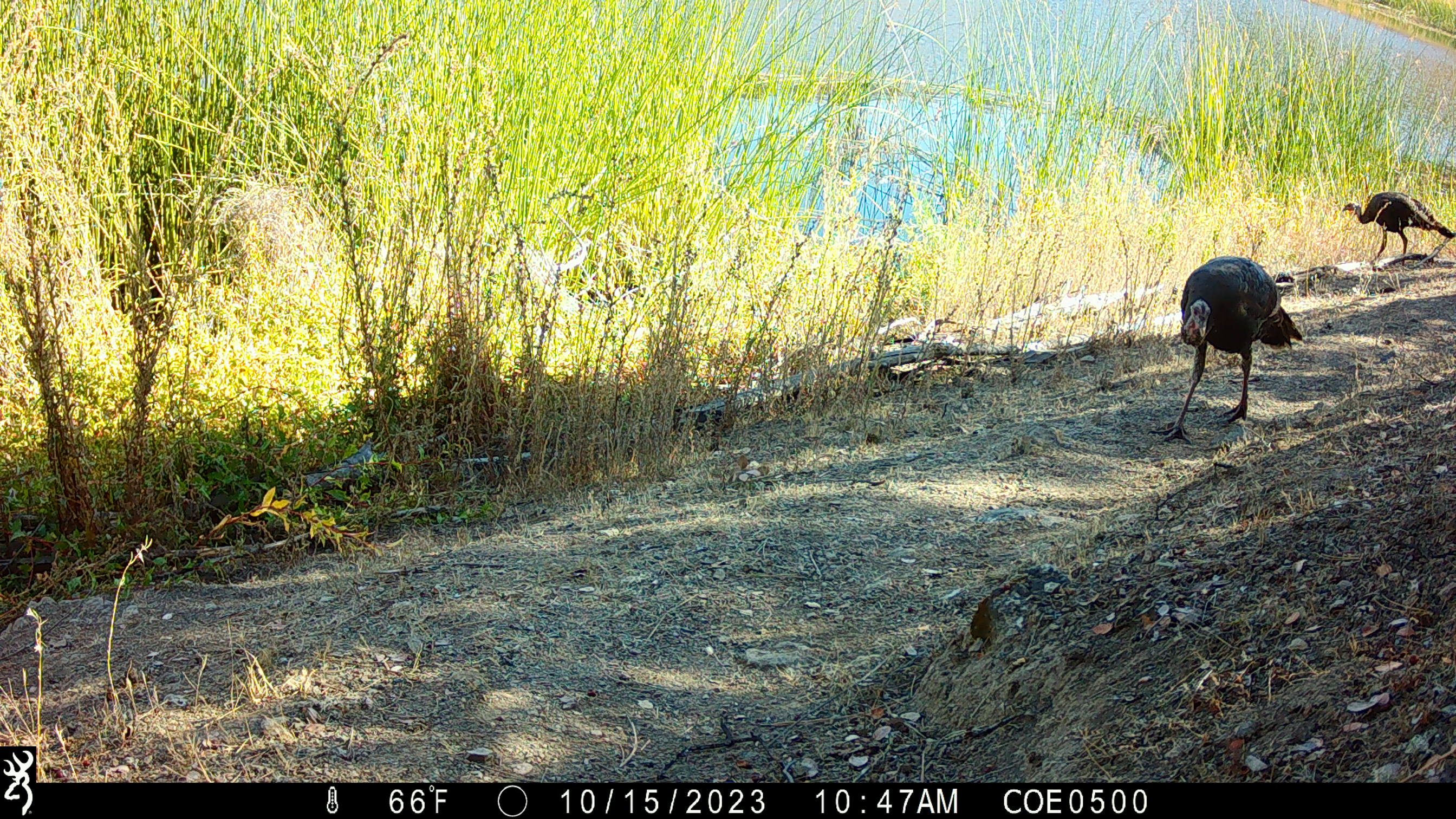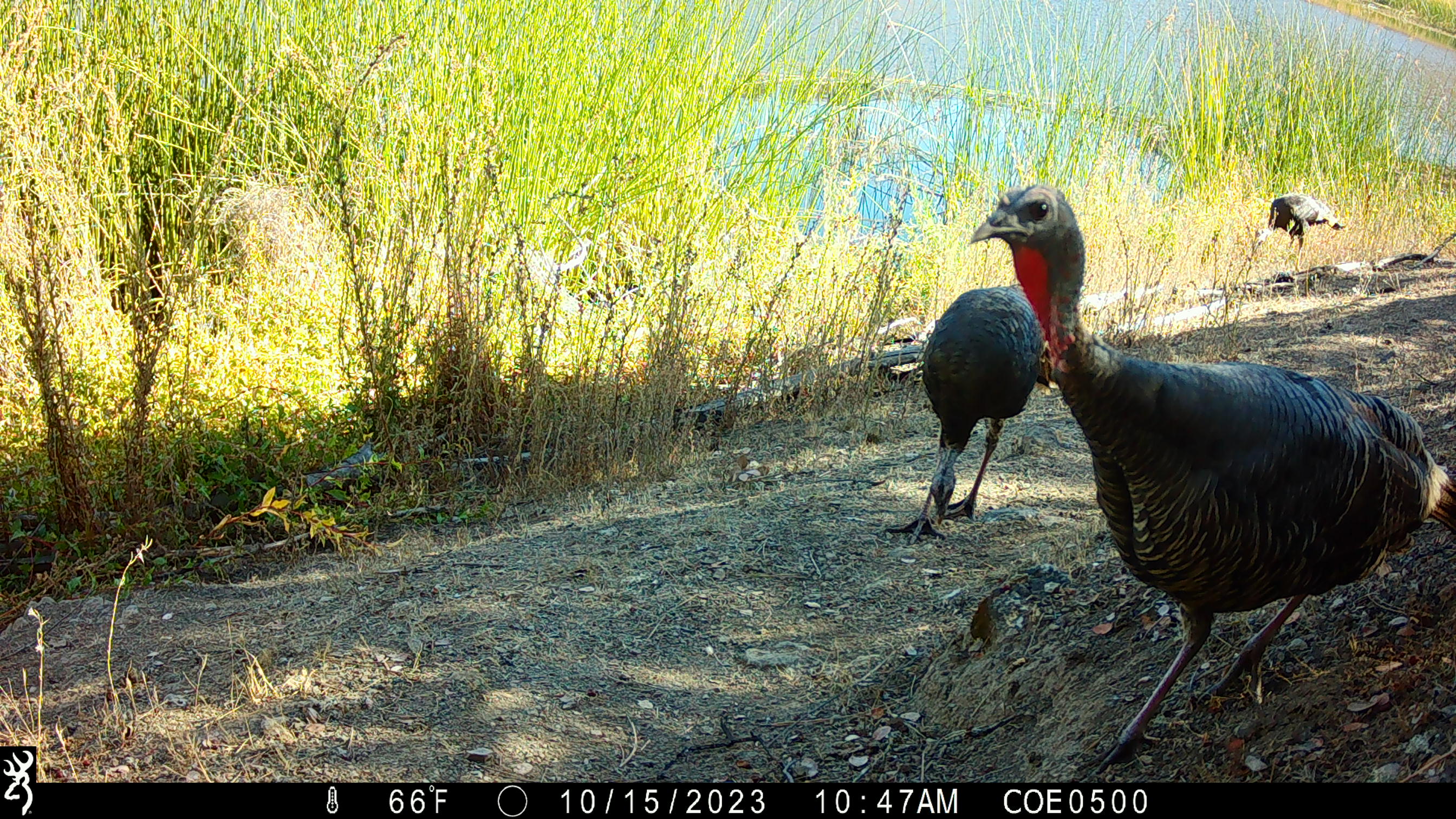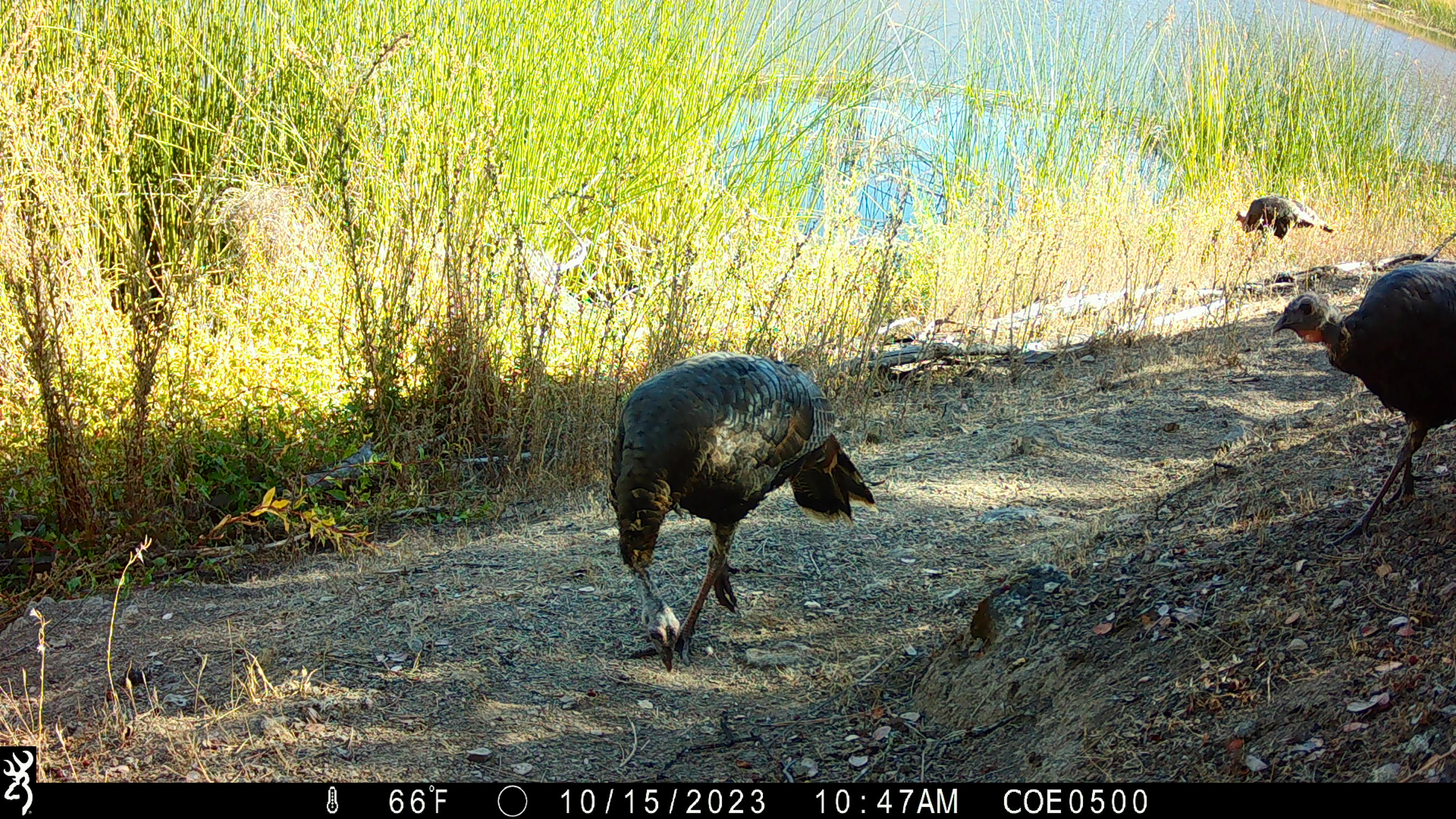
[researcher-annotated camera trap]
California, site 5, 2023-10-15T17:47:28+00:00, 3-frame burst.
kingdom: Animalia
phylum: Chordata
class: Aves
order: Galliformes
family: Phasianidae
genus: Meleagris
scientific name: Meleagris gallopavo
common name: turkey